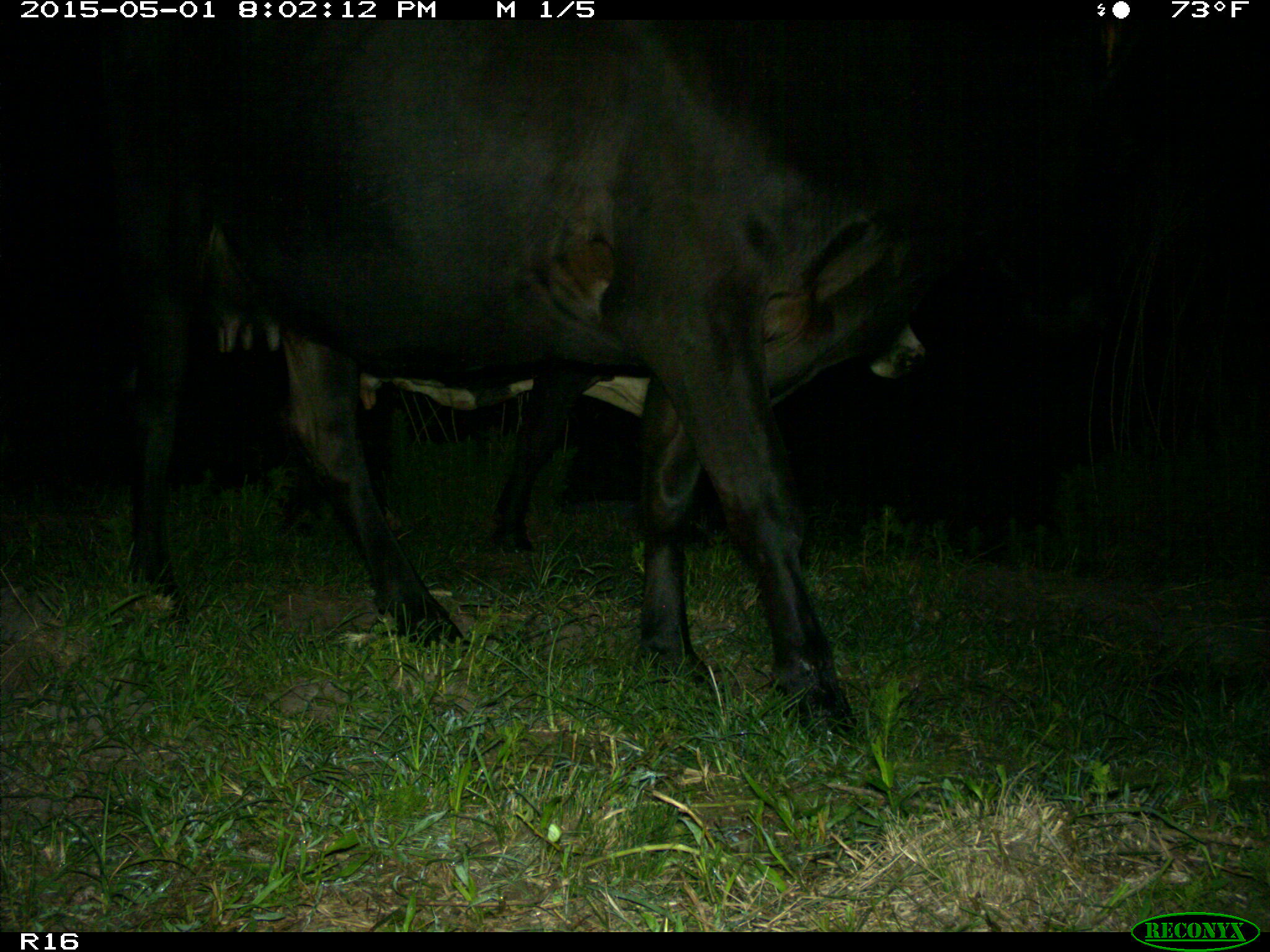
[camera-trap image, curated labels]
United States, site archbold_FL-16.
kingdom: Animalia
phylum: Chordata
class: Mammalia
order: Artiodactyla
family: Bovidae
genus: Bos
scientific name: Bos taurus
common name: domestic cow